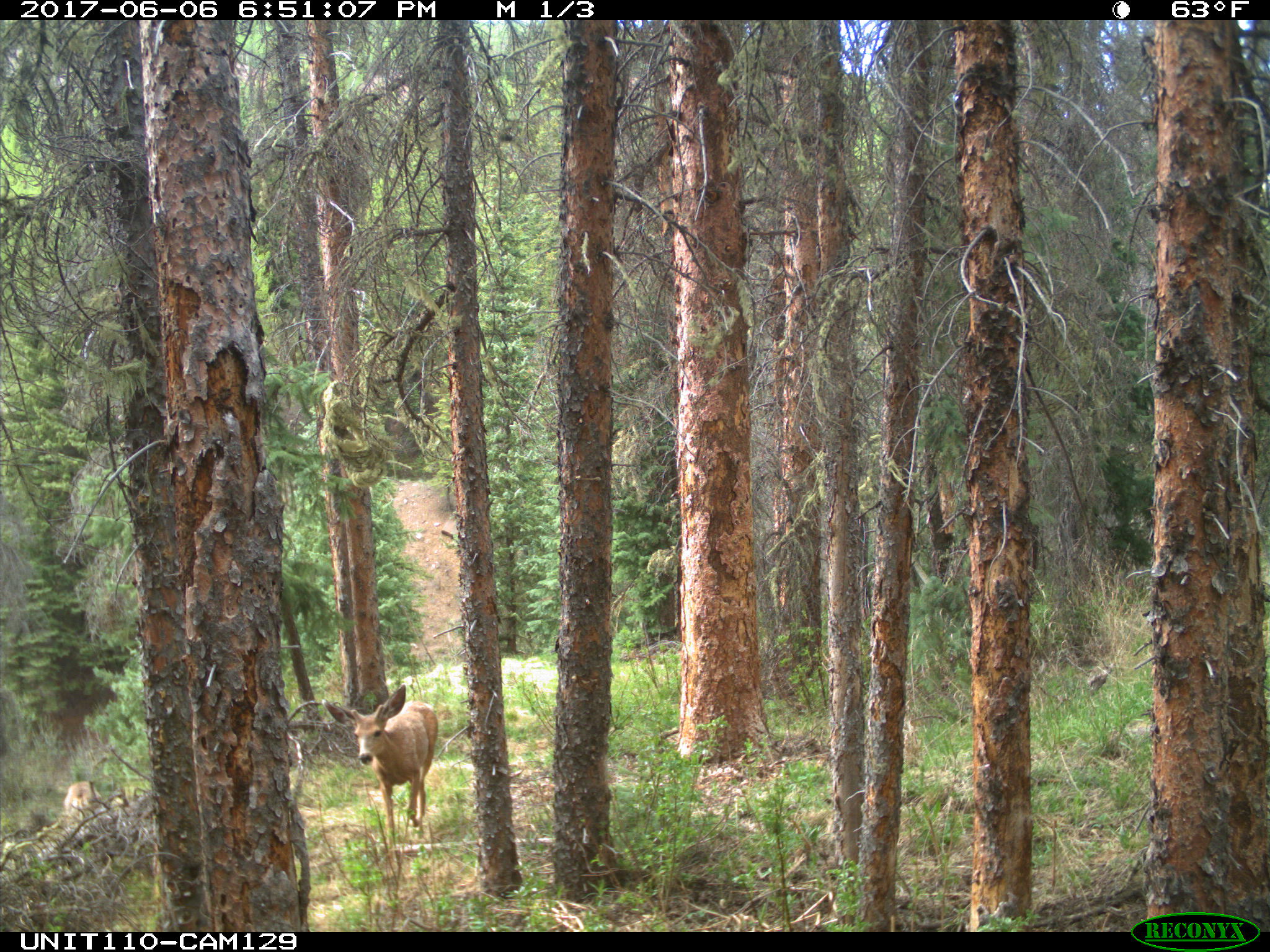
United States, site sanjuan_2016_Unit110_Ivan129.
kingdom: Animalia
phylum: Chordata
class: Mammalia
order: Artiodactyla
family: Cervidae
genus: Odocoileus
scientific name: Odocoileus hemionus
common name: mule deer